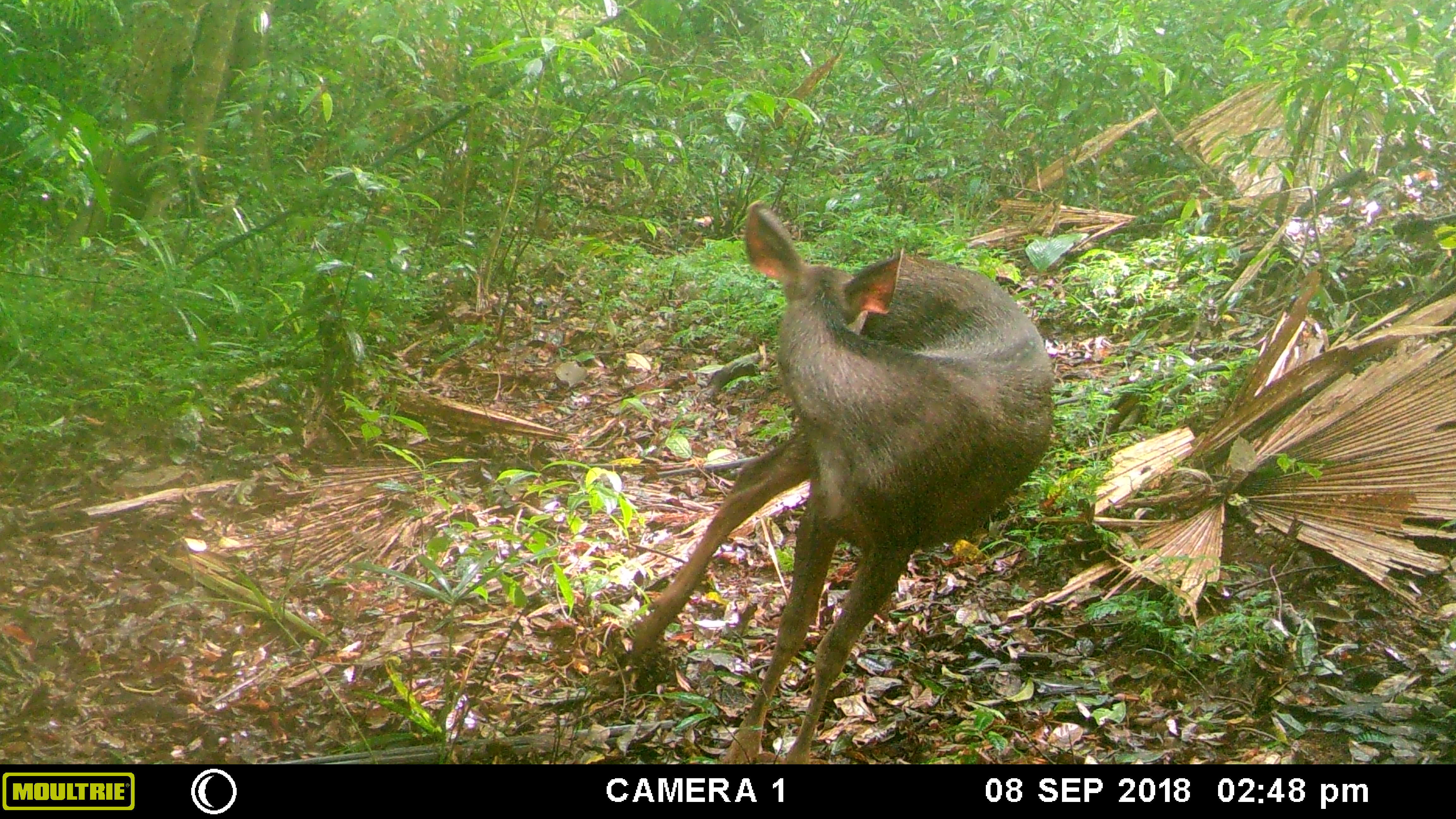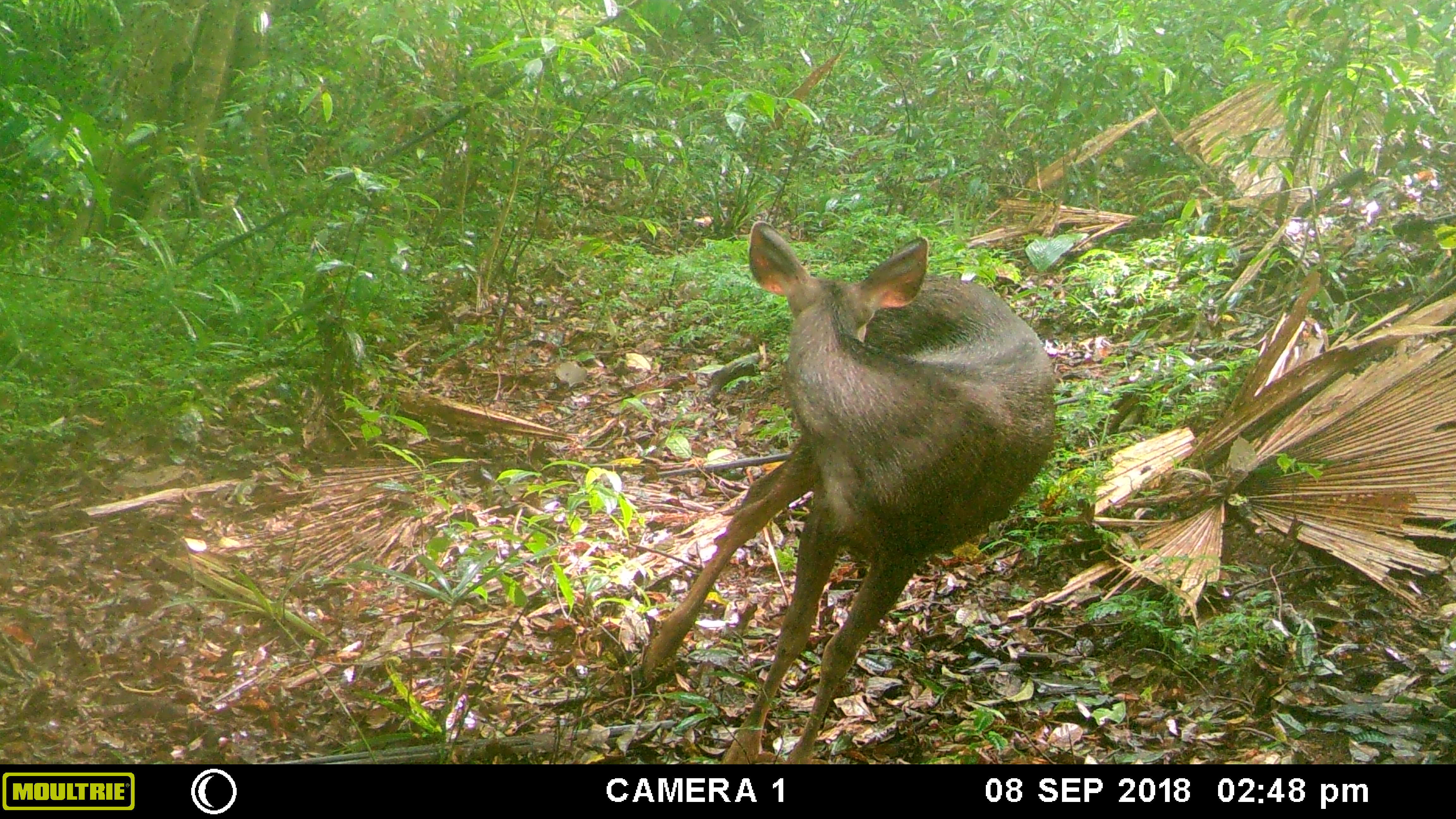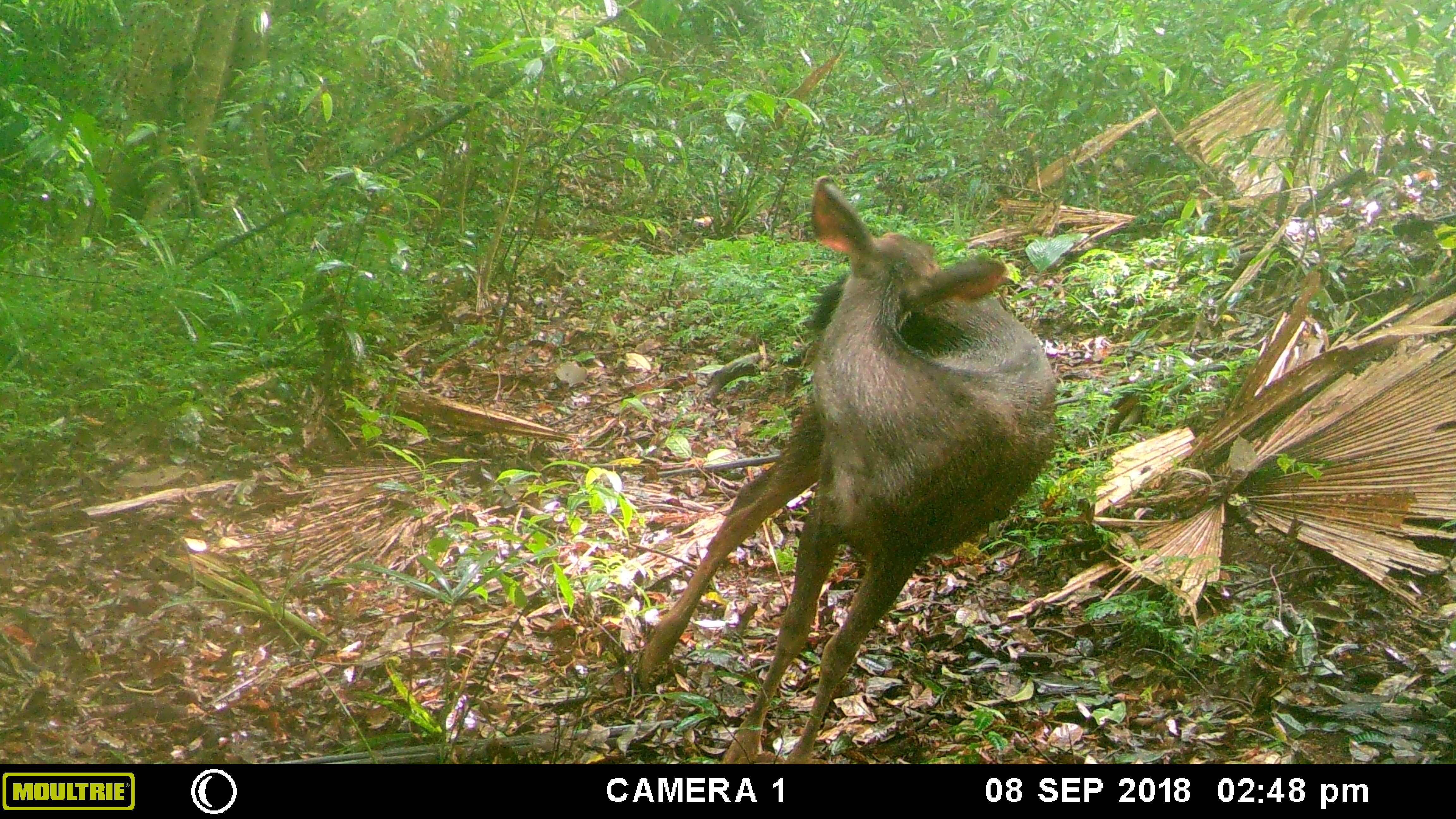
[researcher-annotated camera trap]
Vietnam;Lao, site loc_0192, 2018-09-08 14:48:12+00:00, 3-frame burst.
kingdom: Animalia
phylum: Chordata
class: Mammalia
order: Artiodactyla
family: Cervidae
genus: Rusa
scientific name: Rusa unicolor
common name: sambar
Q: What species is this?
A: Sambar (Rusa unicolor).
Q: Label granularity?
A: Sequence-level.